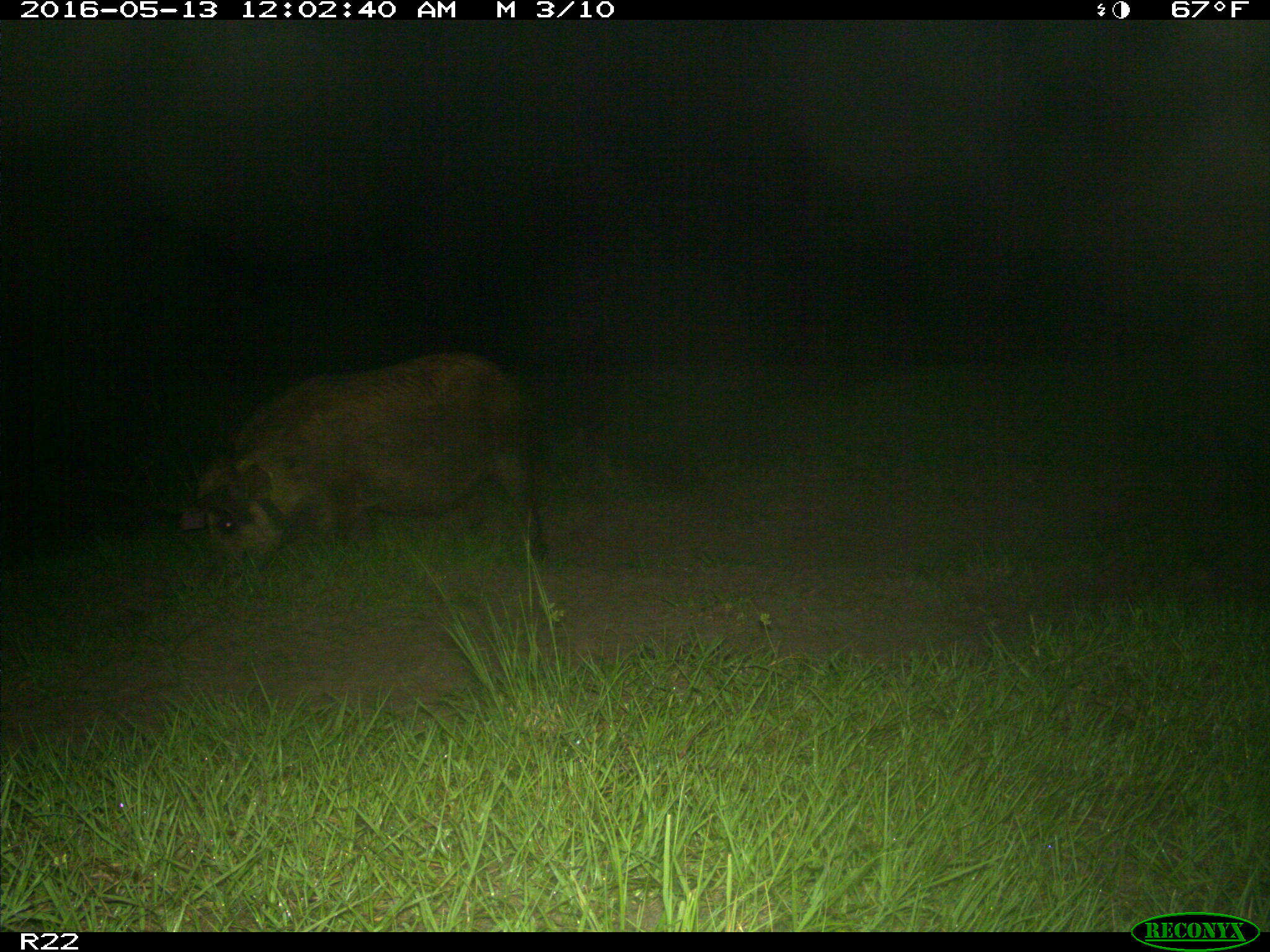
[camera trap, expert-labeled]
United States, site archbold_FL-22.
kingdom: Animalia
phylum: Chordata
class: Mammalia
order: Artiodactyla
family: Suidae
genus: Sus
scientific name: Sus scrofa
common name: wild boar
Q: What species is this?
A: Sus scrofa (wild boar).